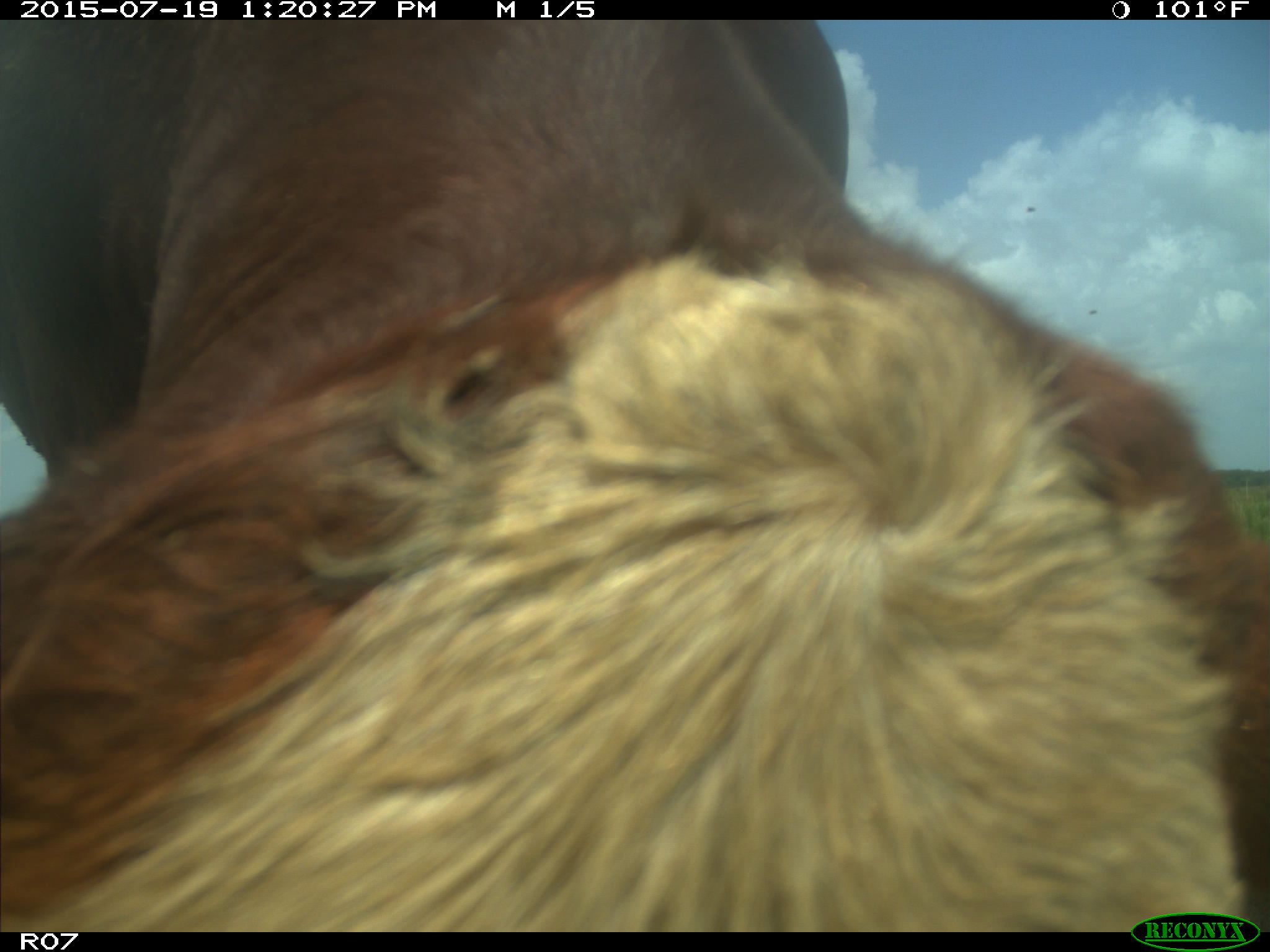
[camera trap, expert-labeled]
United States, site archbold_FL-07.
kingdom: Animalia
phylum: Chordata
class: Mammalia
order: Artiodactyla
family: Bovidae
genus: Bos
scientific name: Bos taurus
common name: domestic cow